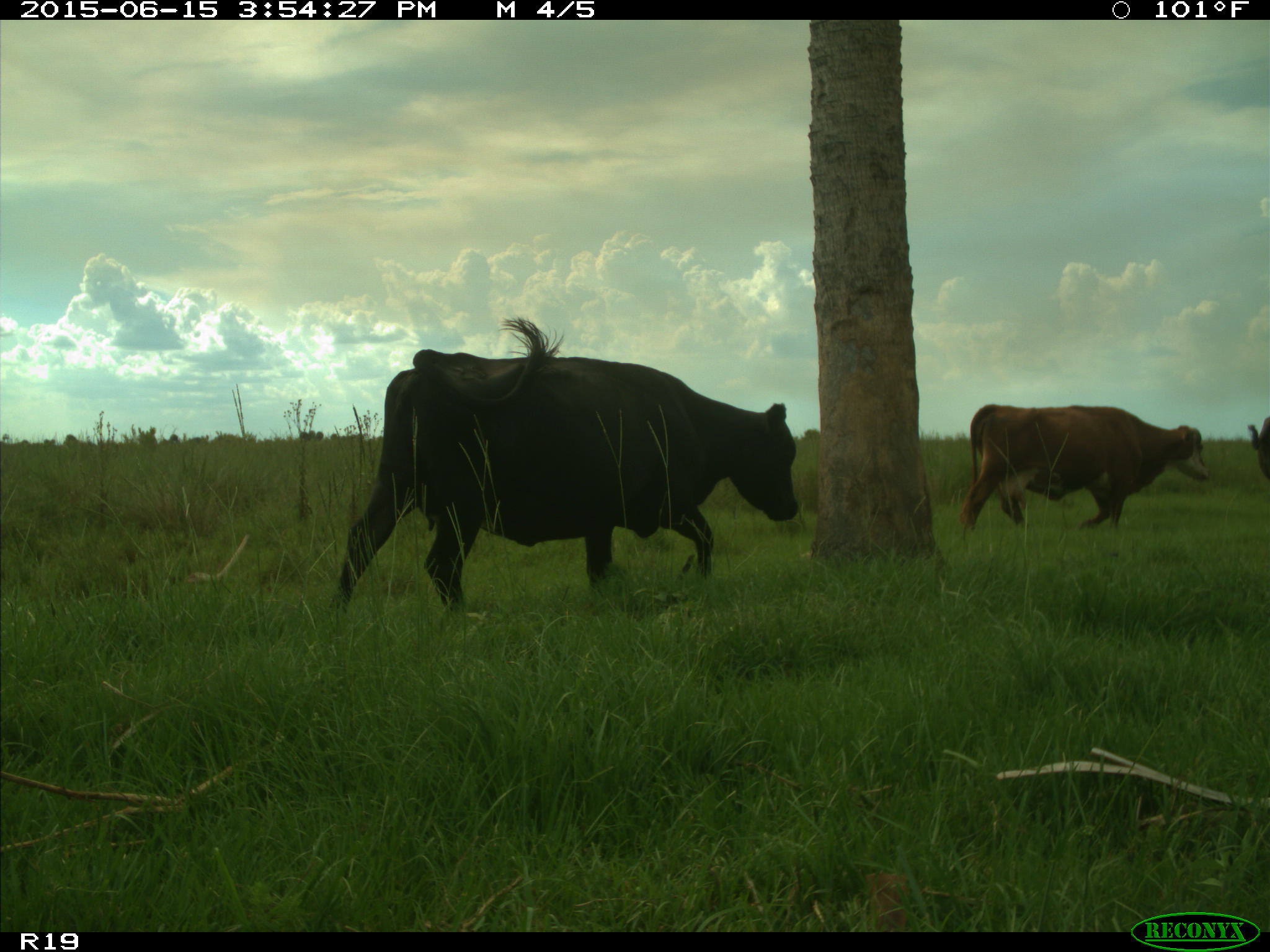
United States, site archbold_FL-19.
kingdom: Animalia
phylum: Chordata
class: Mammalia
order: Artiodactyla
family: Bovidae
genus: Bos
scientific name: Bos taurus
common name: domestic cow